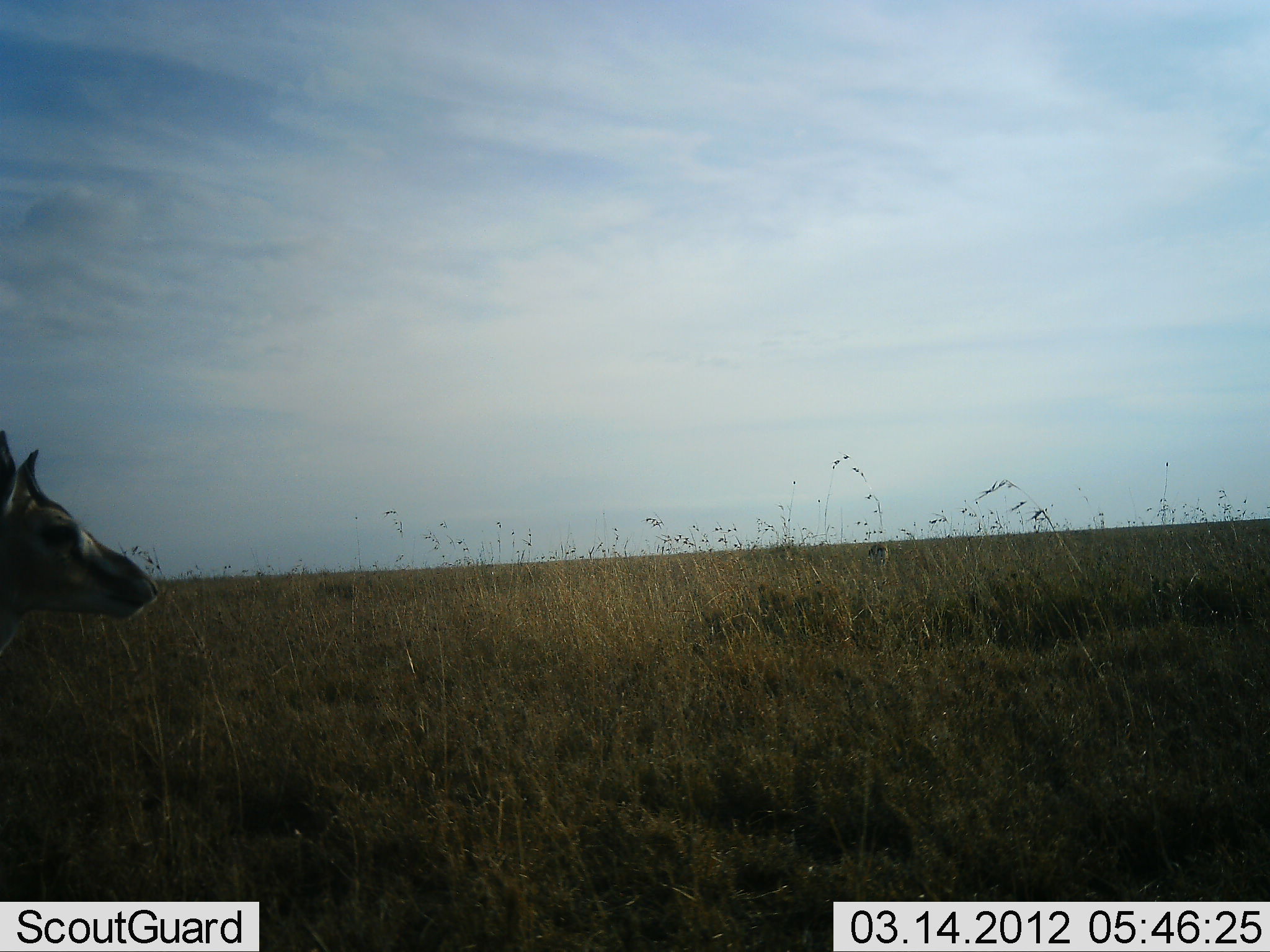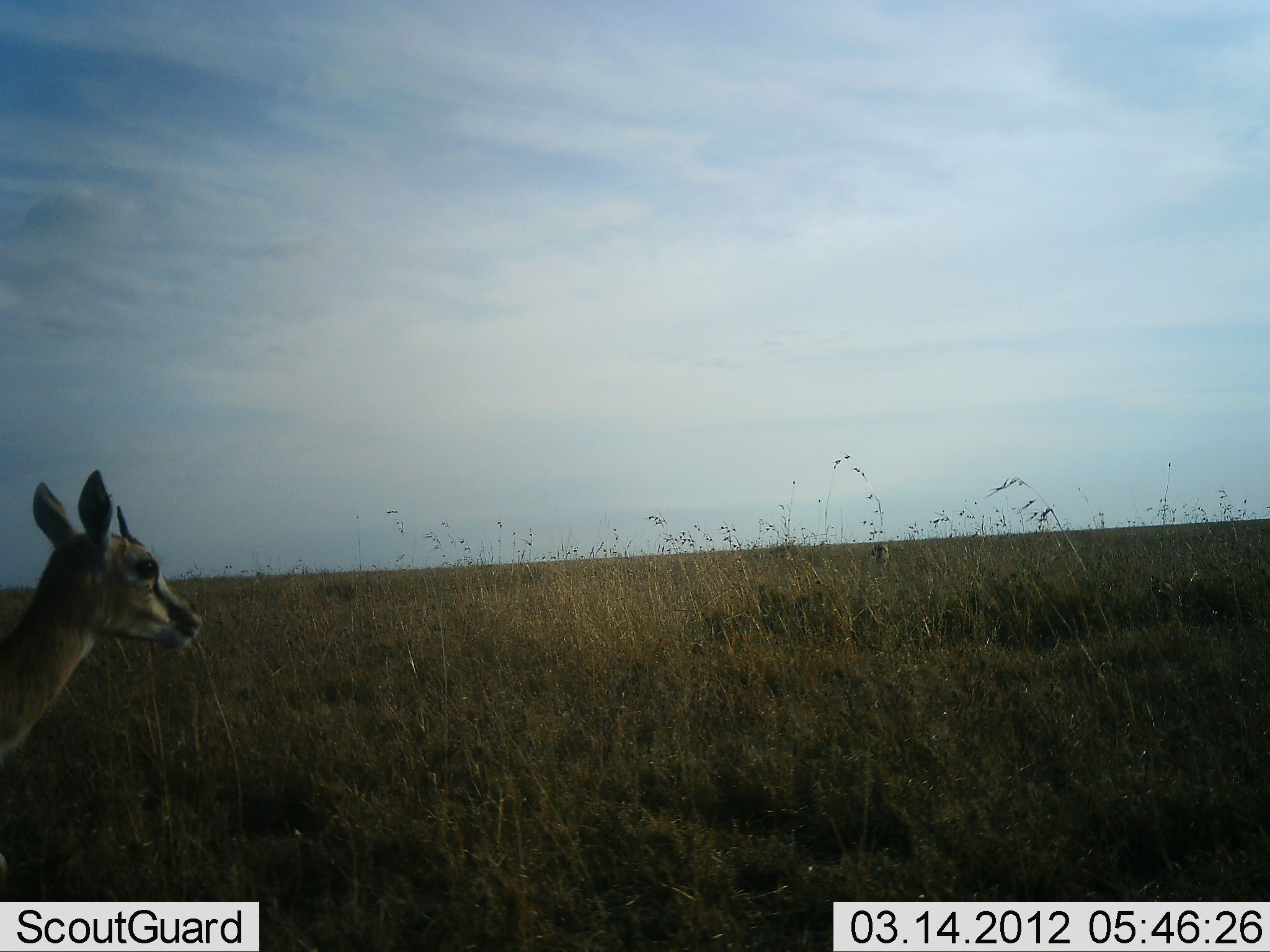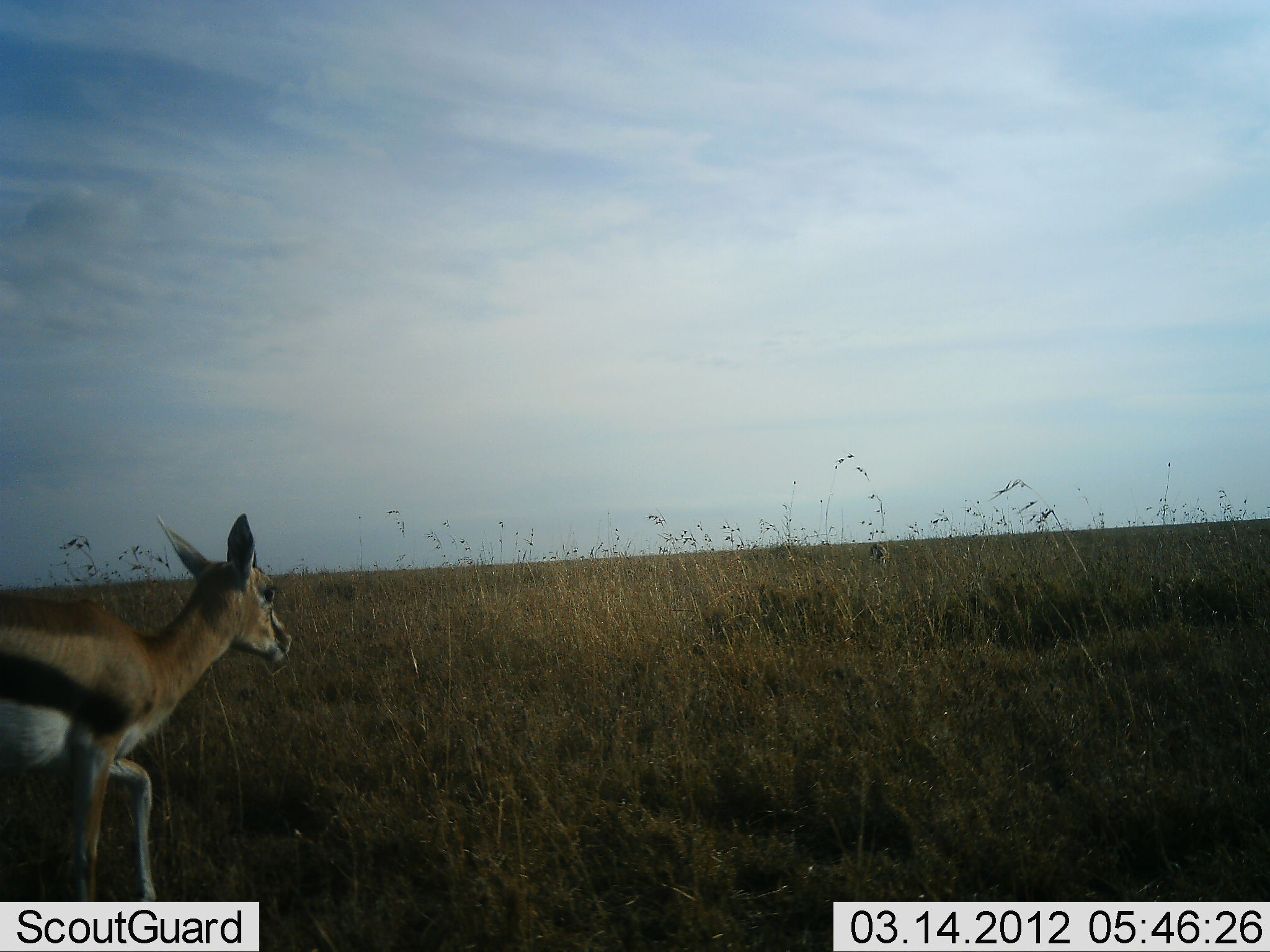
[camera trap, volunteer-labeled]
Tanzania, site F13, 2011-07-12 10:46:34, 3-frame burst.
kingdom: Animalia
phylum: Chordata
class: Mammalia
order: Artiodactyla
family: Bovidae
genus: Eudorcas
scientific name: Eudorcas thomsonii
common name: thomson's gazelle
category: gazellethomsons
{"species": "gazellethomsons (thomson's gazelle) (Eudorcas thomsonii)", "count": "1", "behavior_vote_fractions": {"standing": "31%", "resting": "0%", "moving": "77%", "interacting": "0%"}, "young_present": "8%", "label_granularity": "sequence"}